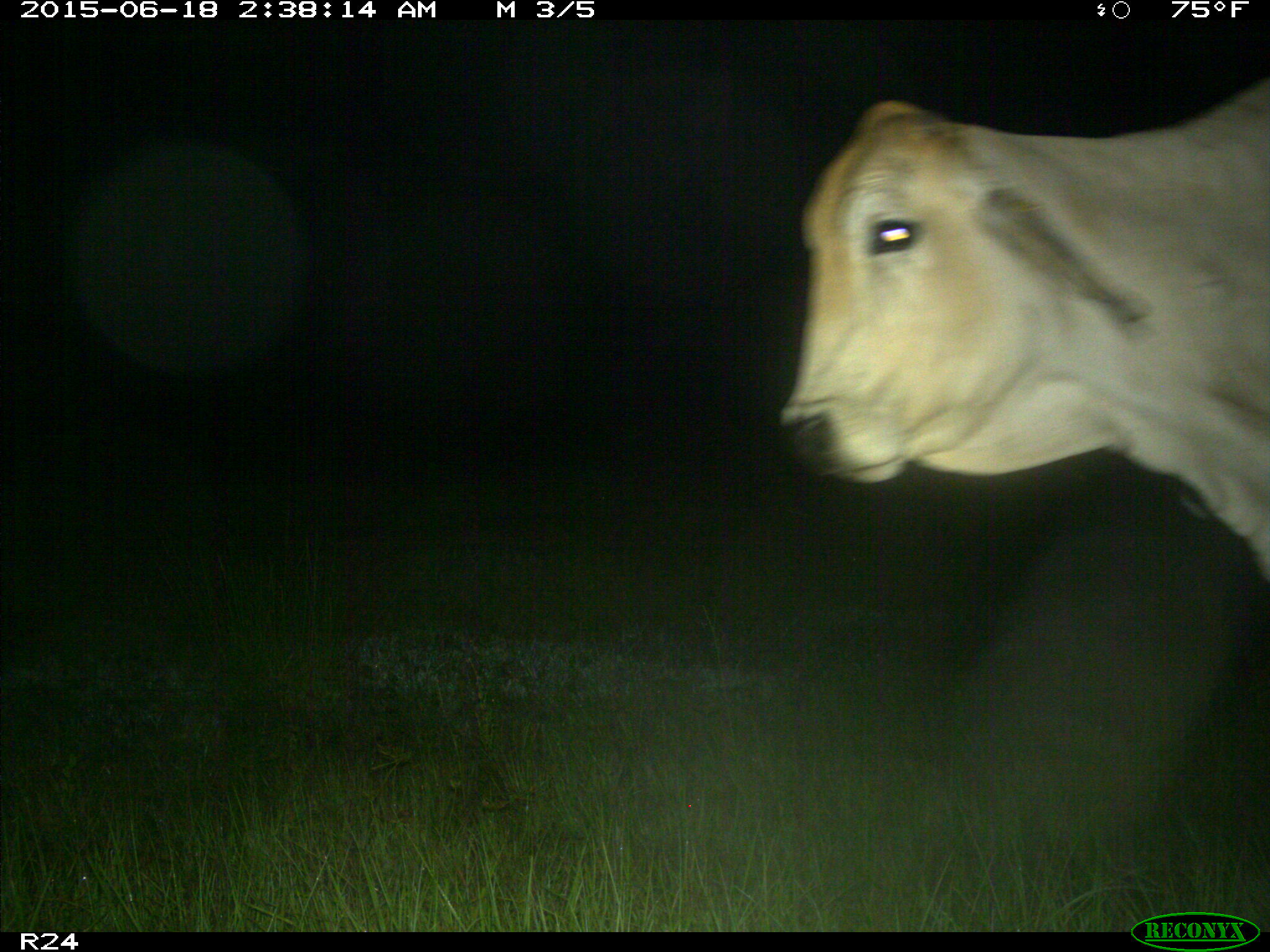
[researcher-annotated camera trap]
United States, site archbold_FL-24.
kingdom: Animalia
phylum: Chordata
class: Mammalia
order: Artiodactyla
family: Bovidae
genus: Bos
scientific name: Bos taurus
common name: domestic cow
Bos taurus (domestic cow).